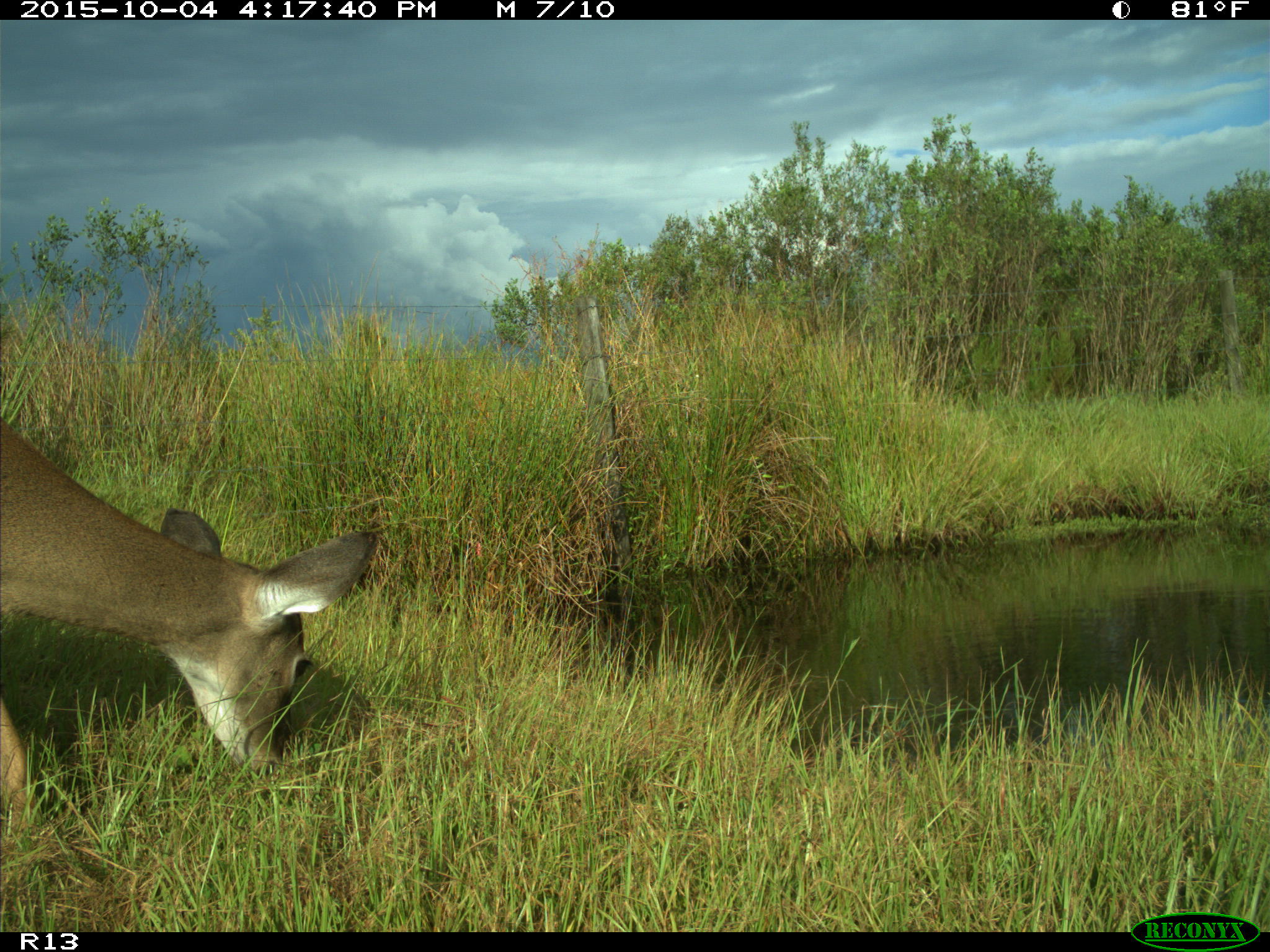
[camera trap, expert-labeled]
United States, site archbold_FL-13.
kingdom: Animalia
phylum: Chordata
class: Mammalia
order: Artiodactyla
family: Cervidae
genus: Odocoileus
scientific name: Odocoileus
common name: deer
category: unidentified deer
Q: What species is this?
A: Unidentified deer (deer) (Odocoileus).